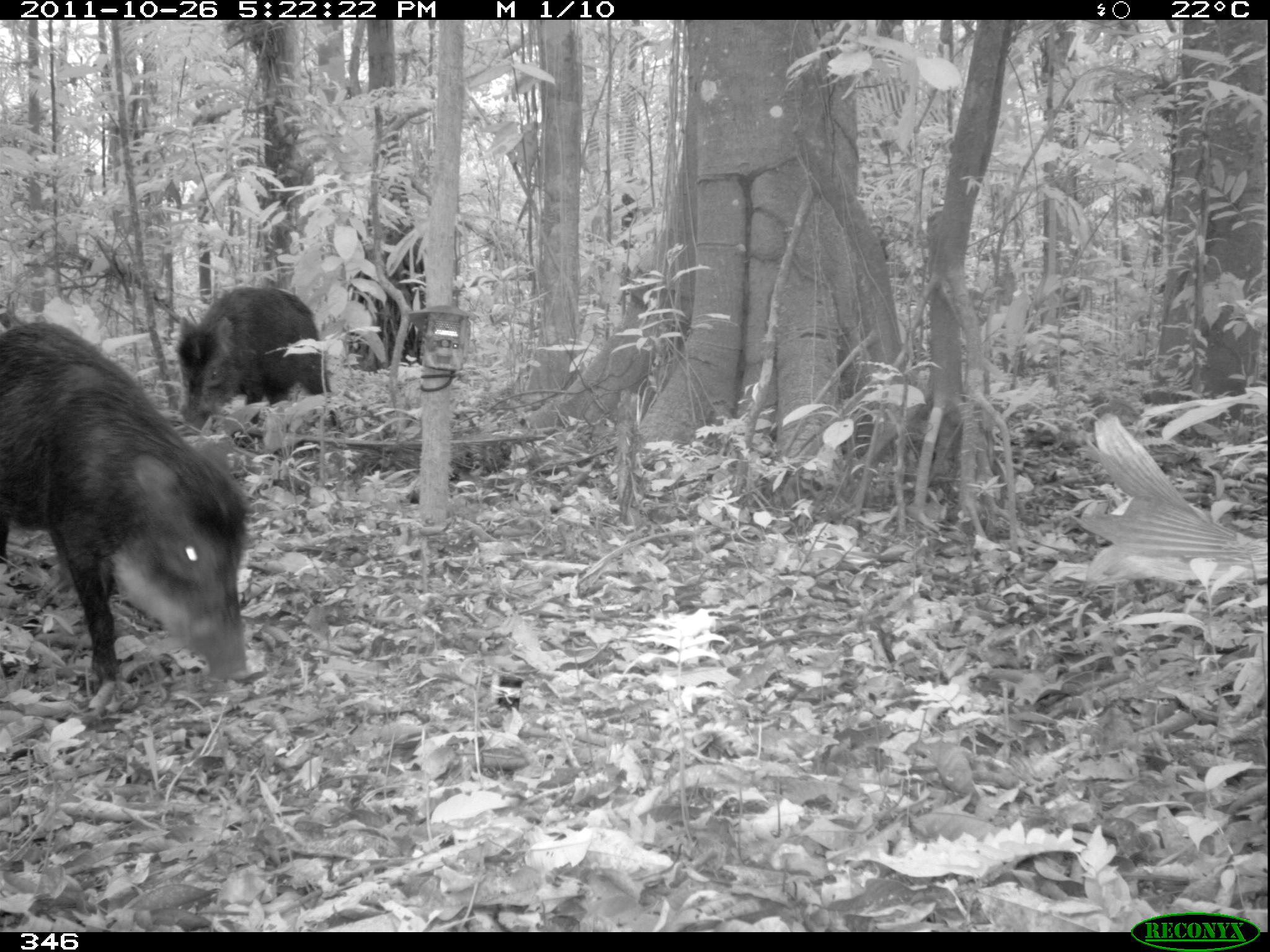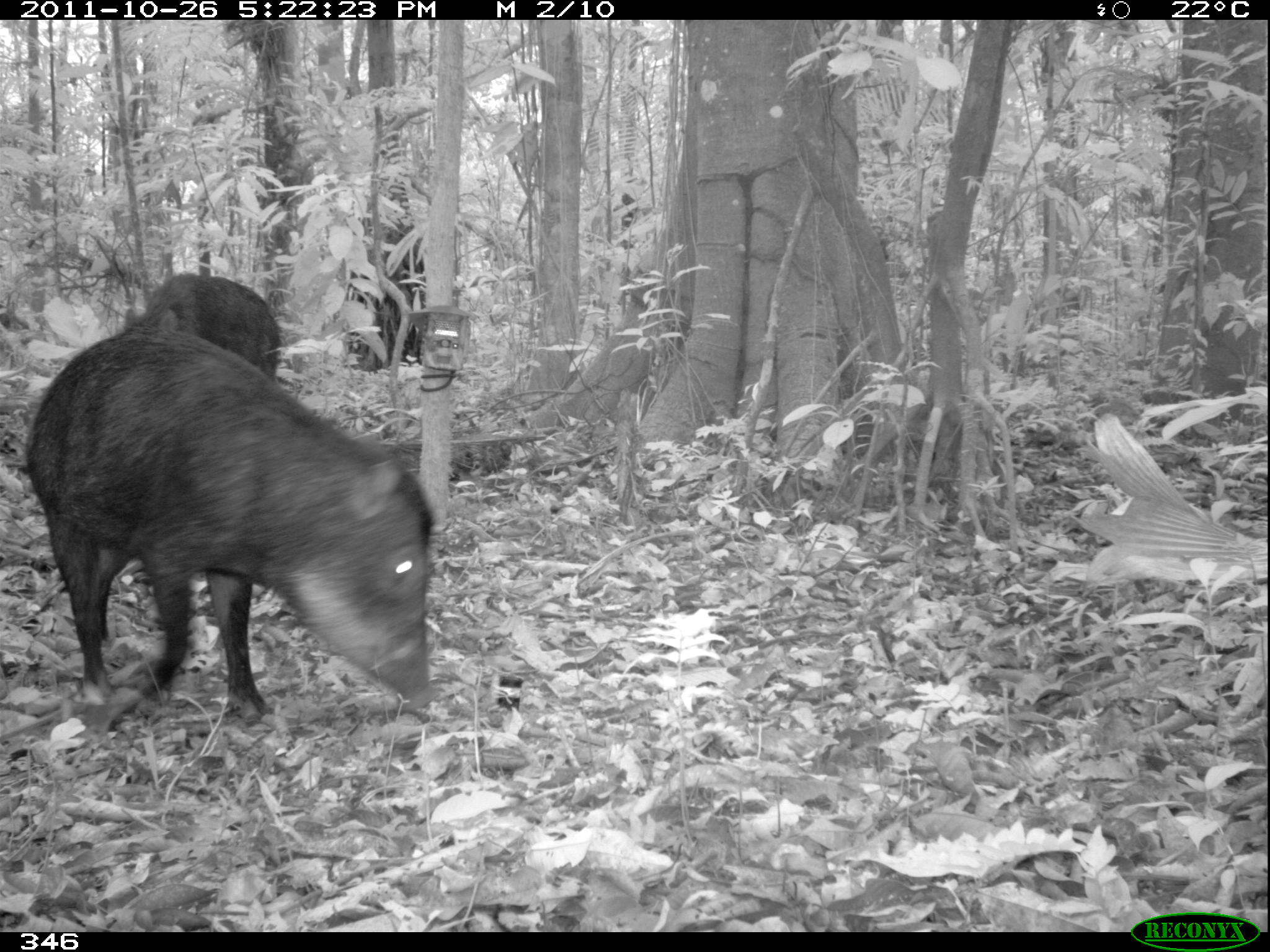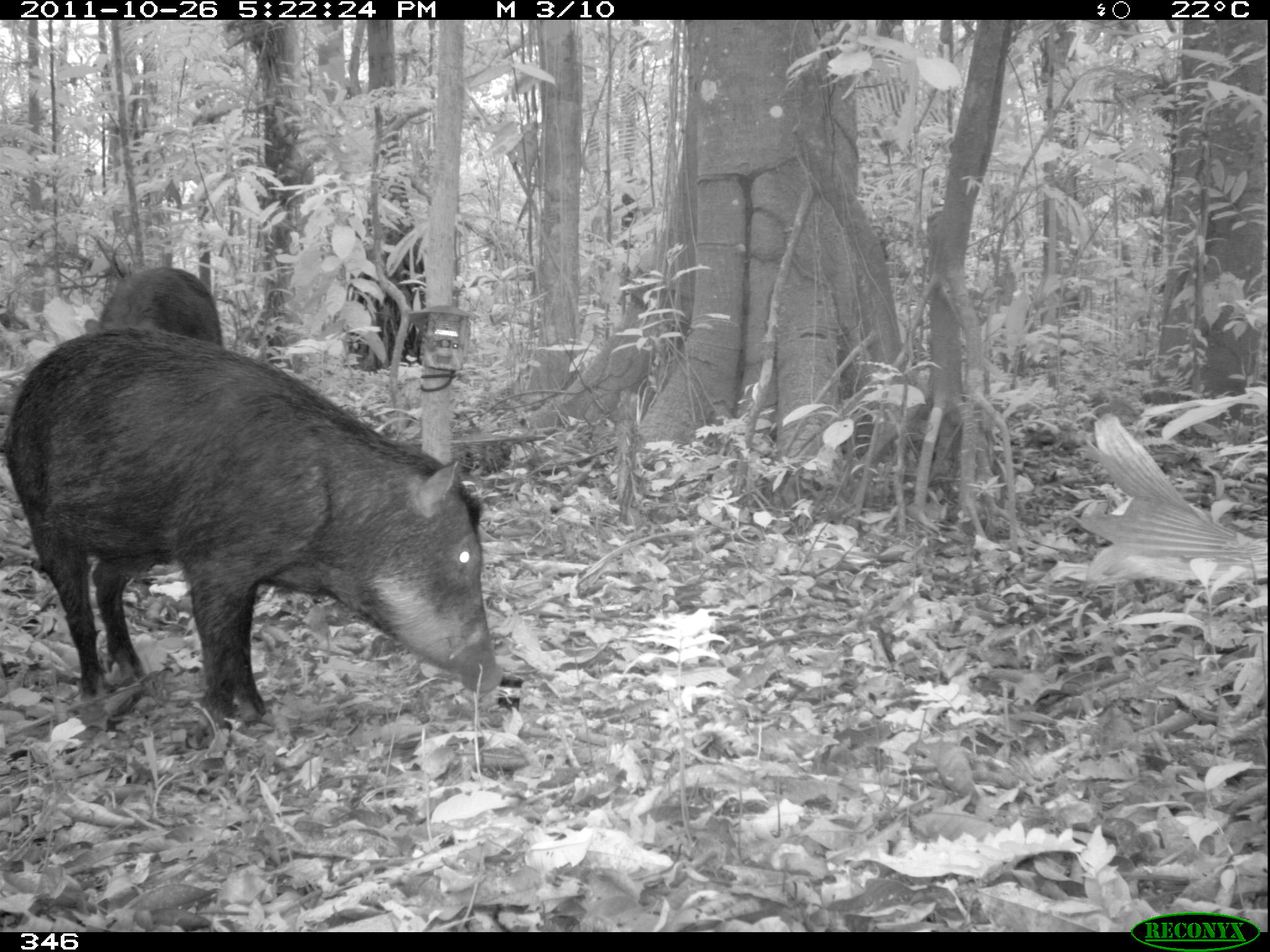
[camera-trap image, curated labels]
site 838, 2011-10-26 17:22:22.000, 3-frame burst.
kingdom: Animalia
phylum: Chordata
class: Mammalia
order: Artiodactyla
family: Tayassuidae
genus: Tayassu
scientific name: Tayassu pecari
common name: white-lipped peccary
Tayassu pecari (white-lipped peccary).